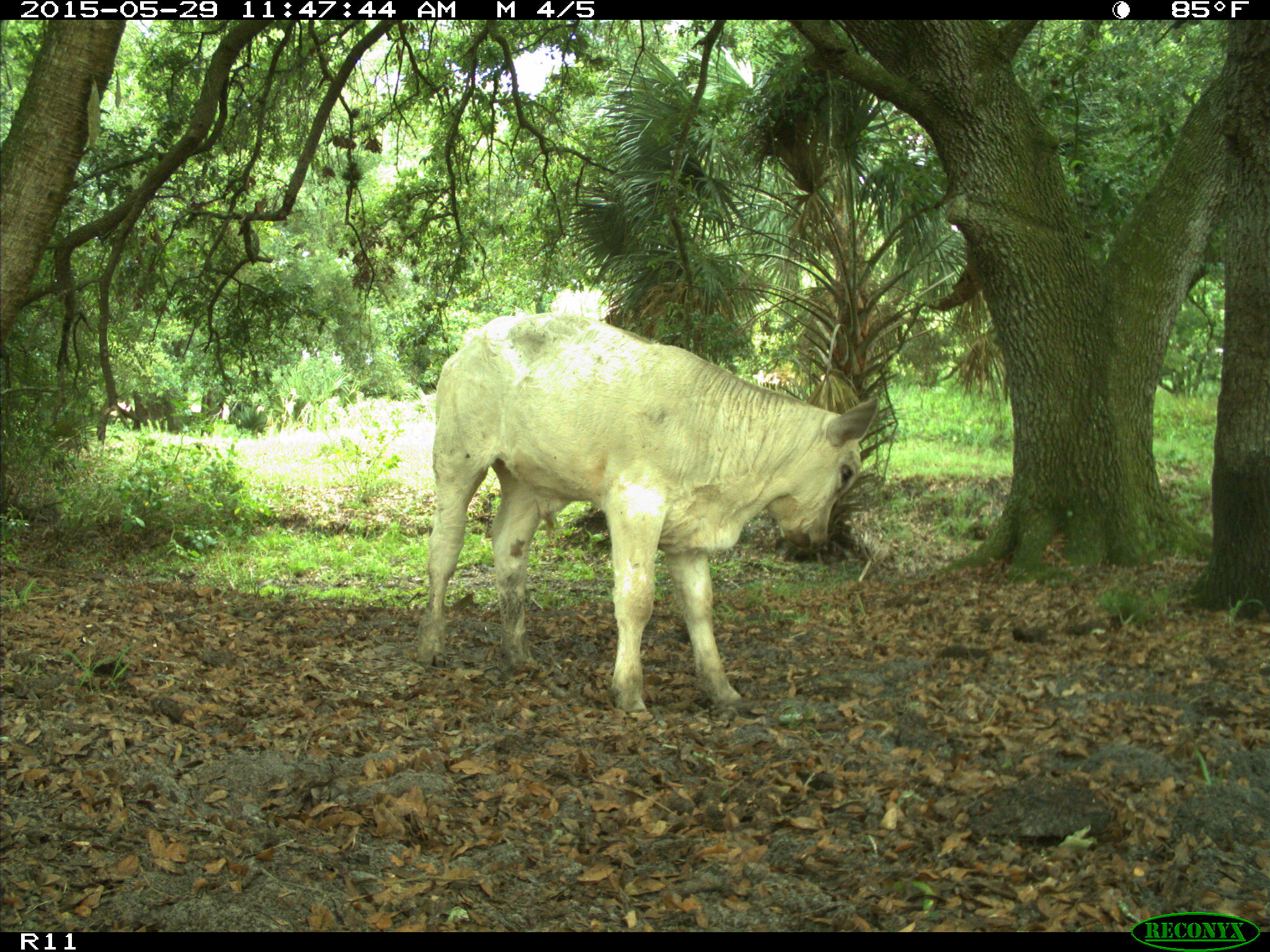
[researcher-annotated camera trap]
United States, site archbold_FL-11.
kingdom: Animalia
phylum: Chordata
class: Mammalia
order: Artiodactyla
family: Bovidae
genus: Bos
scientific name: Bos taurus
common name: domestic cow